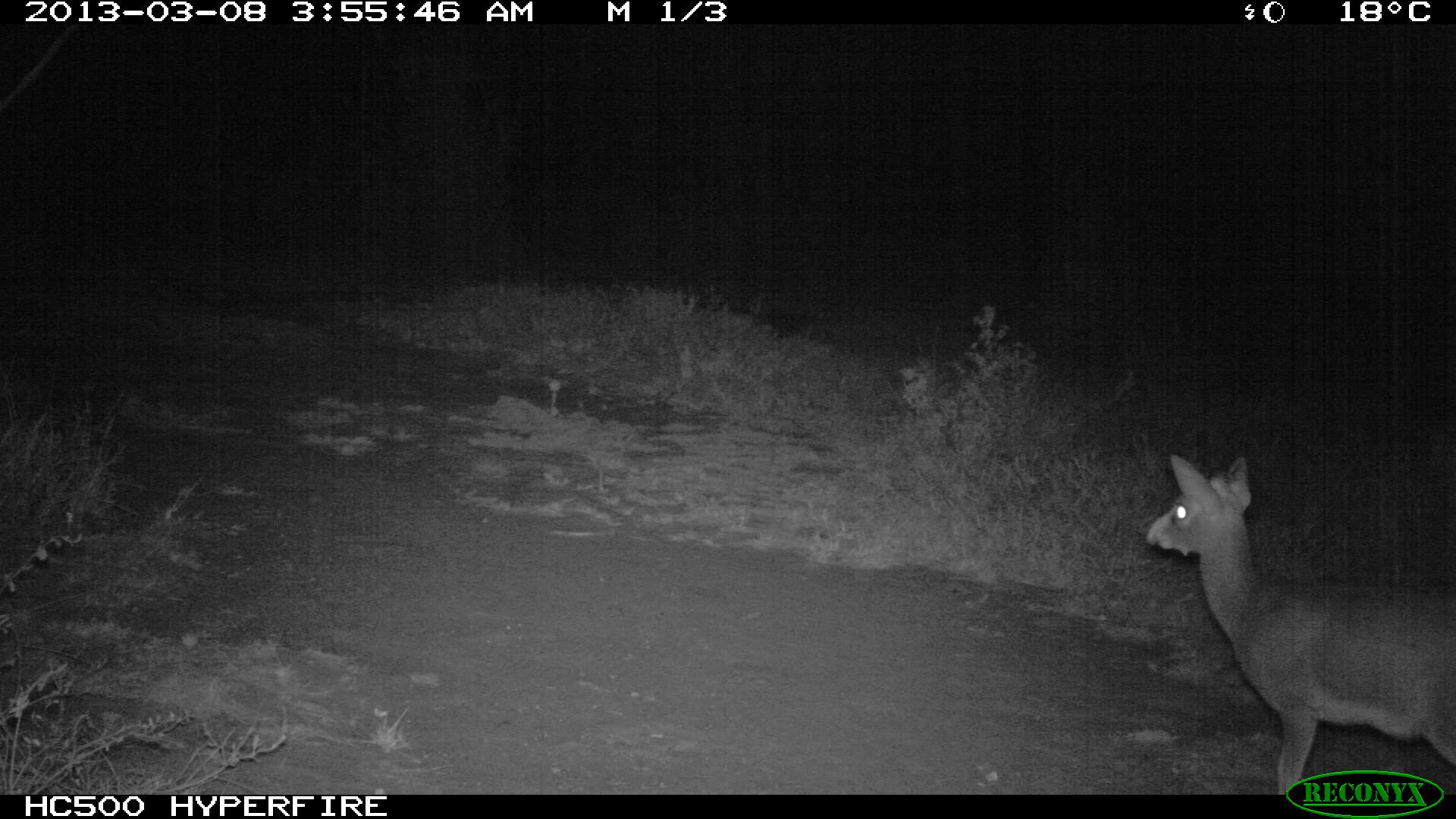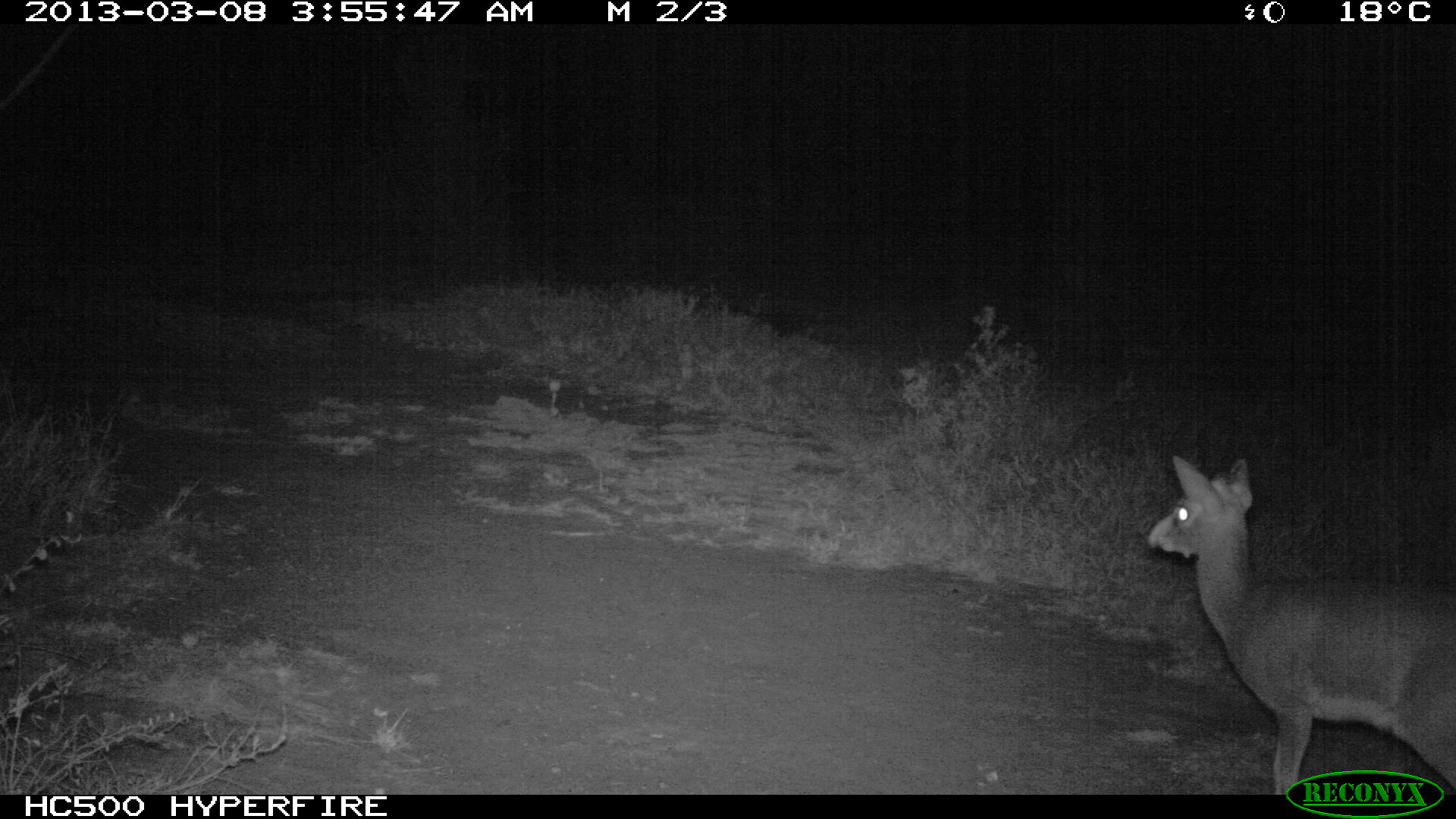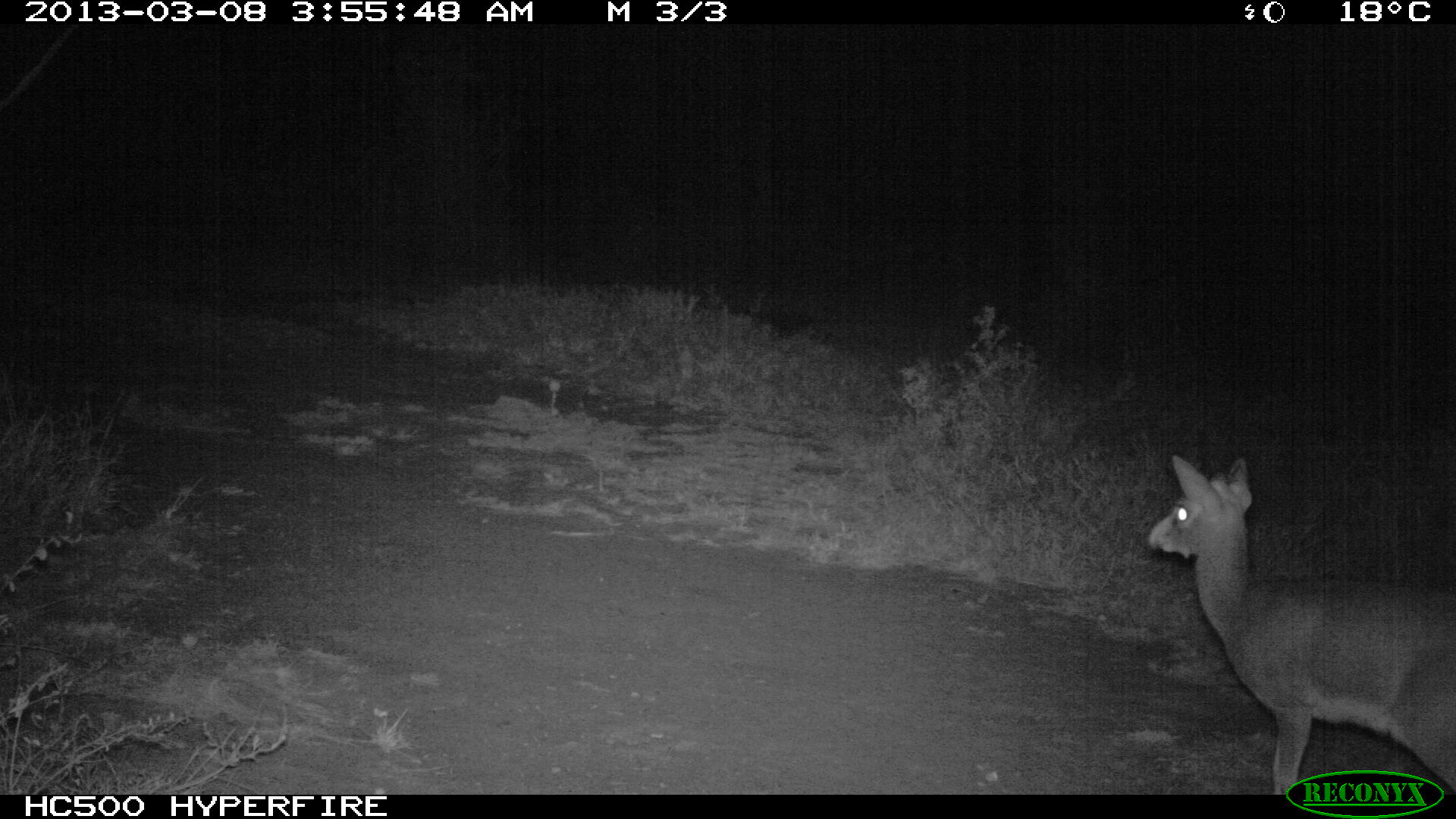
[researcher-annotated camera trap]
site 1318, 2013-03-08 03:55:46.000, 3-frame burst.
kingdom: Animalia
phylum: Chordata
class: Mammalia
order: Artiodactyla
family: Bovidae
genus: Madoqua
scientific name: Madoqua guentheri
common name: günther's dik-dik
Madoqua guentheri (günther's dik-dik), count 1.